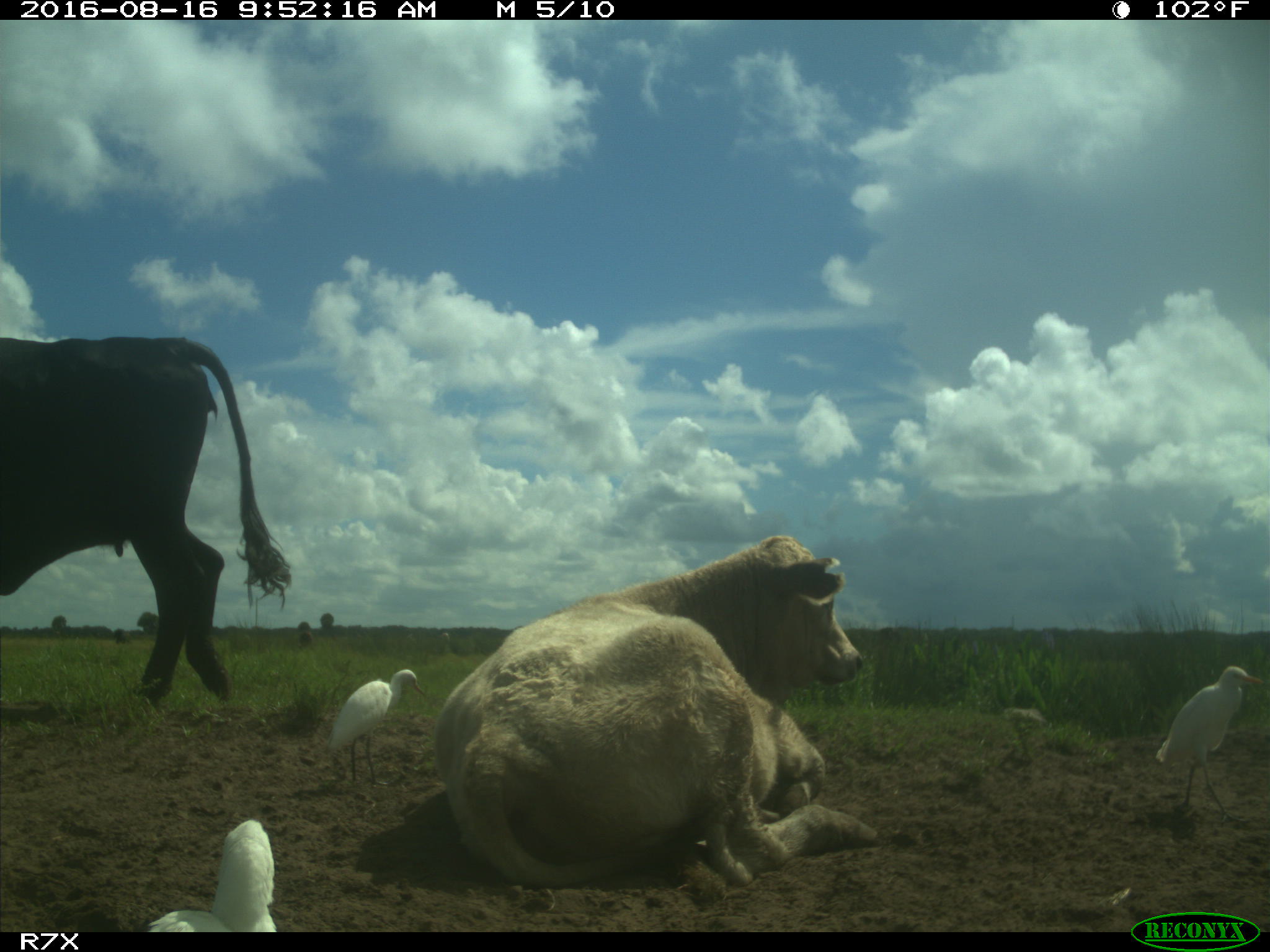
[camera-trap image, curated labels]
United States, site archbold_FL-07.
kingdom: Animalia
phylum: Chordata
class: Mammalia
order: Artiodactyla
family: Bovidae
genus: Bos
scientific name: Bos taurus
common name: domestic cow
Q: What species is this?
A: Bos taurus (domestic cow).